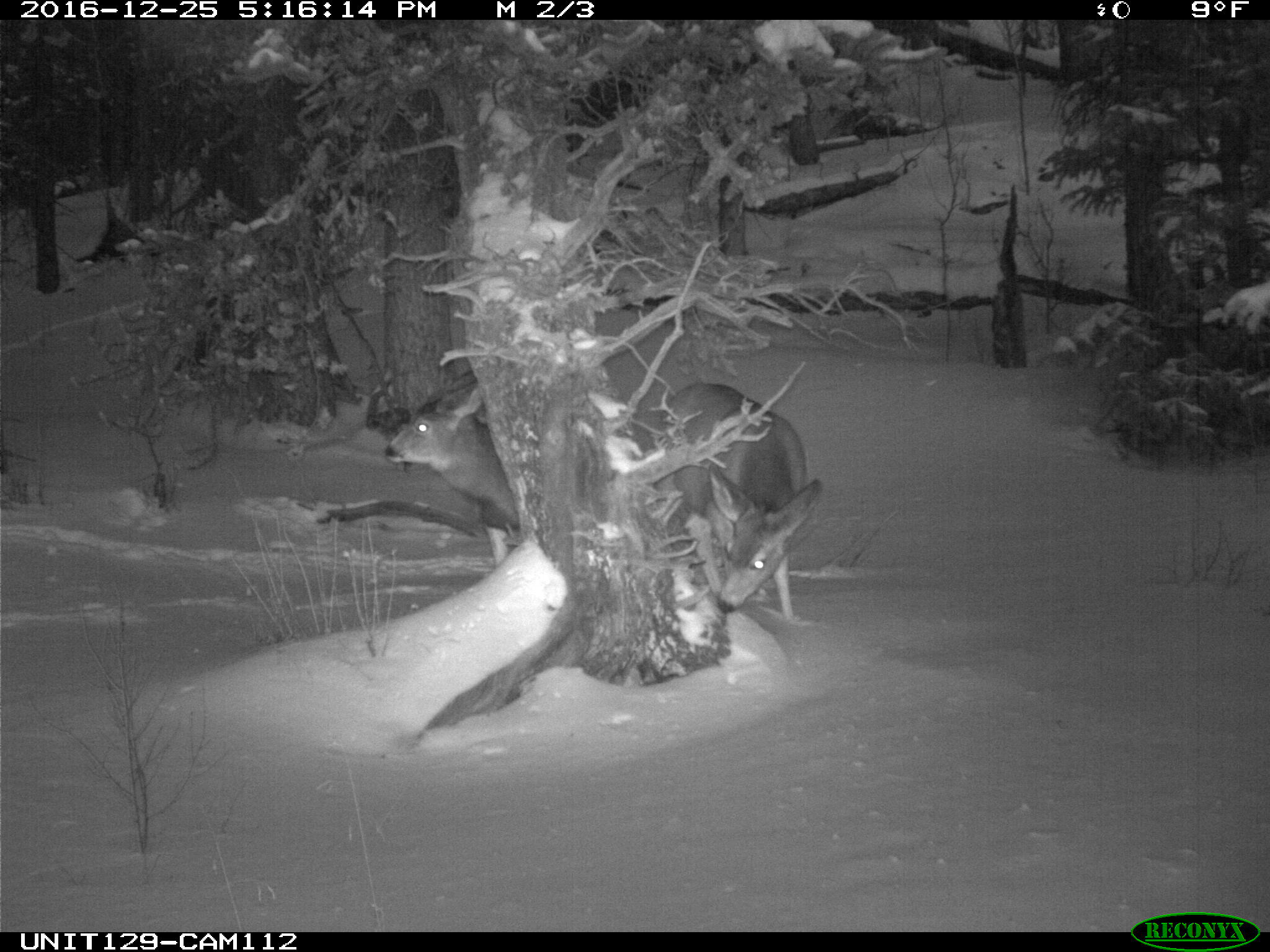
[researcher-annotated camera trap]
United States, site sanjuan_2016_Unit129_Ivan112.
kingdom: Animalia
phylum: Chordata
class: Mammalia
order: Artiodactyla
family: Cervidae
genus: Odocoileus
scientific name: Odocoileus hemionus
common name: mule deer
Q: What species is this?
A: Odocoileus hemionus (mule deer).